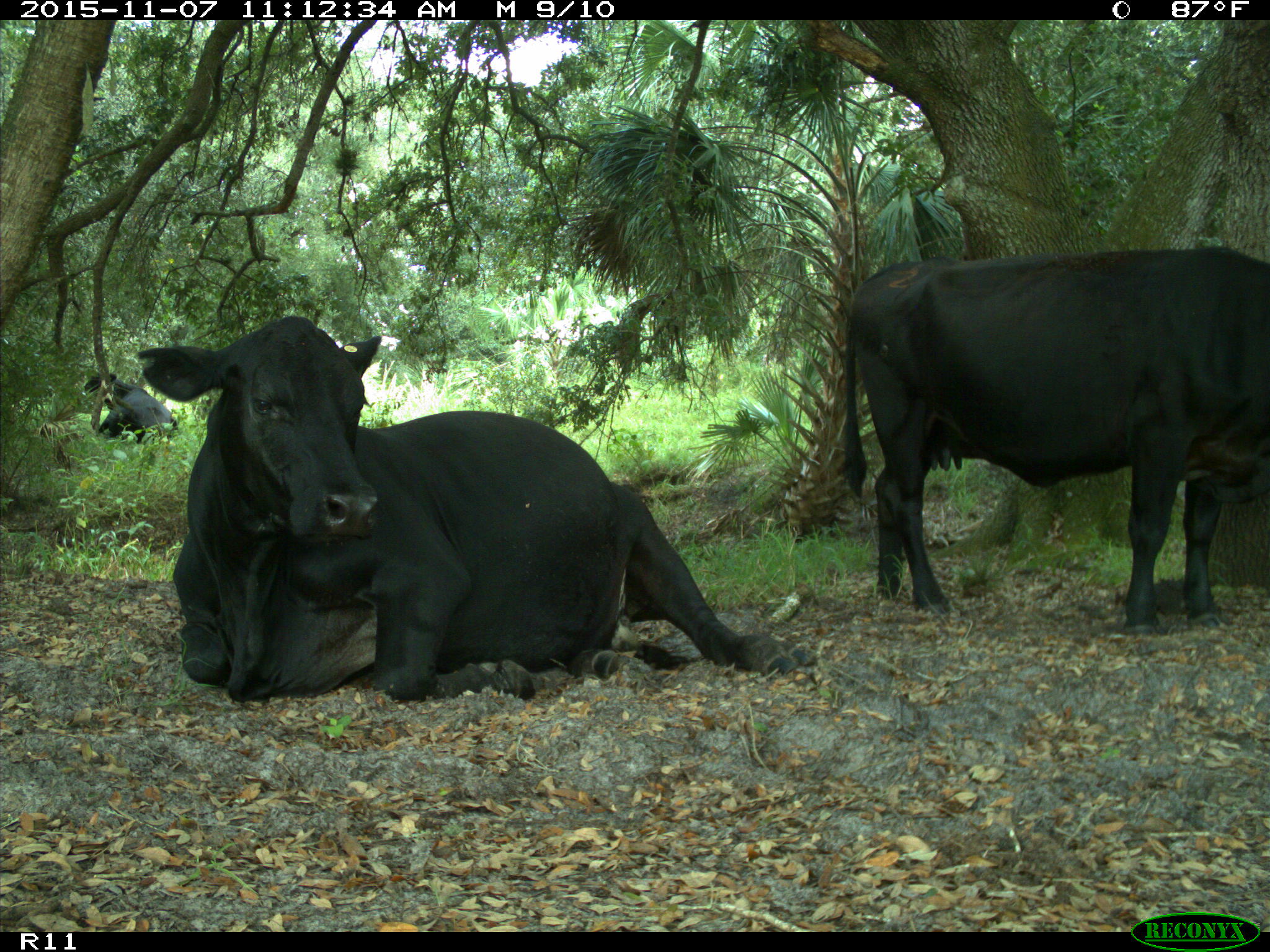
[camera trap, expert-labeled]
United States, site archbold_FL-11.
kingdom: Animalia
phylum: Chordata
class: Mammalia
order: Artiodactyla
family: Bovidae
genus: Bos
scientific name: Bos taurus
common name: domestic cow